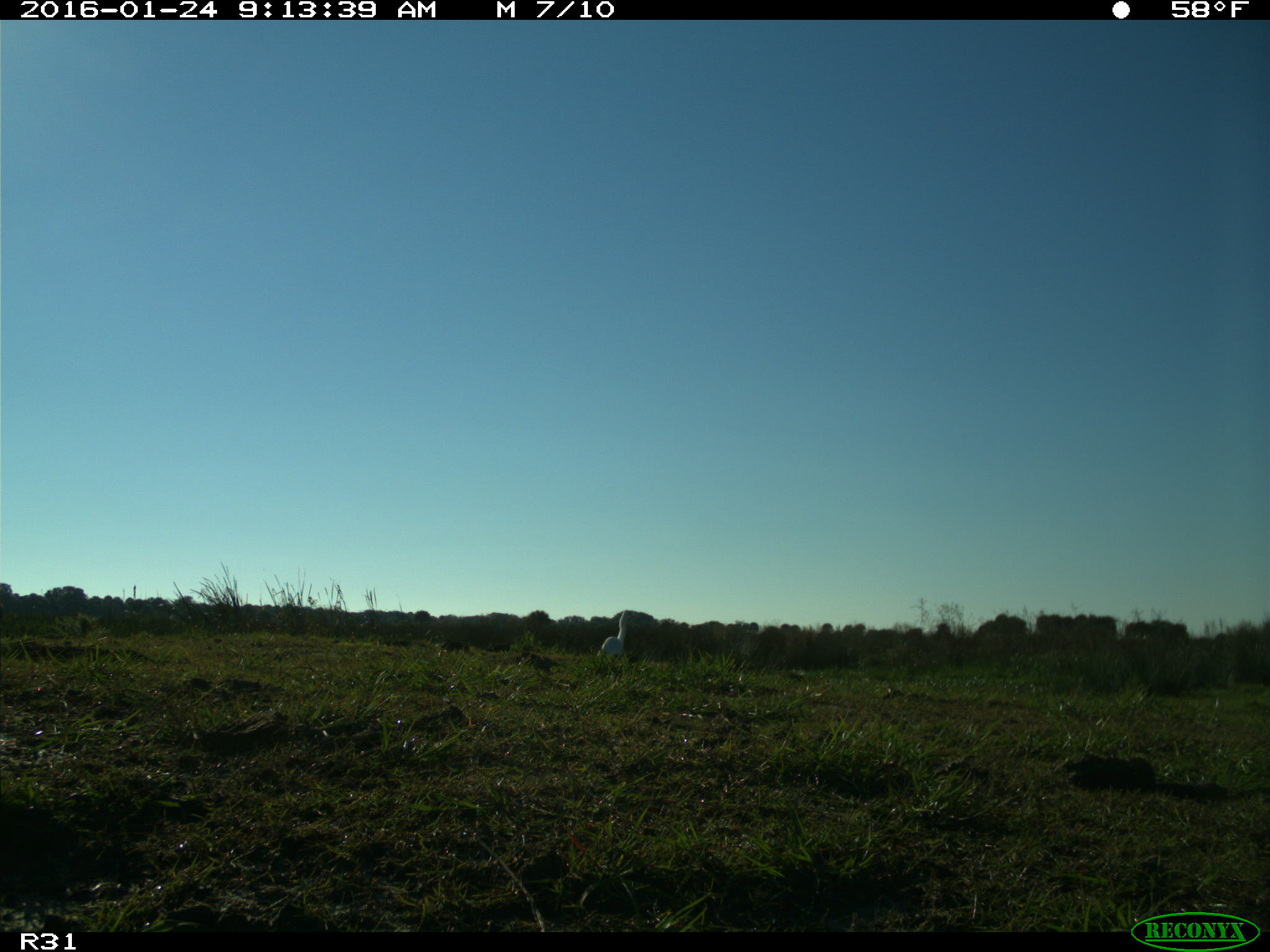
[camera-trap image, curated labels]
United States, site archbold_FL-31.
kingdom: Animalia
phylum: Chordata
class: Aves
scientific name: Aves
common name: birds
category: unidentified bird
Unidentified bird (birds) (Aves).